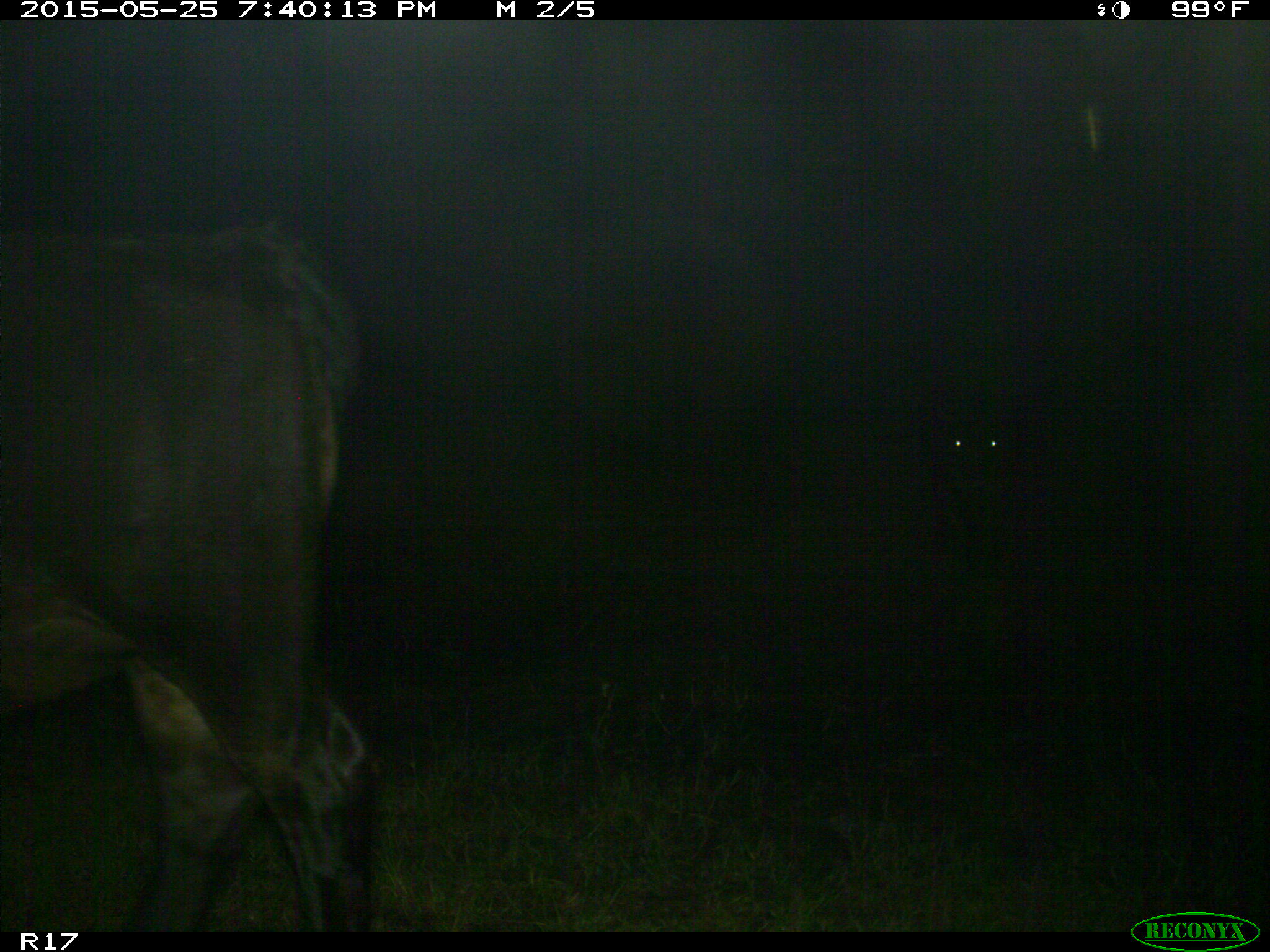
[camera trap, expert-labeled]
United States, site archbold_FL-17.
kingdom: Animalia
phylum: Chordata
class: Mammalia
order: Artiodactyla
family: Bovidae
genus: Bos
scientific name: Bos taurus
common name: domestic cow